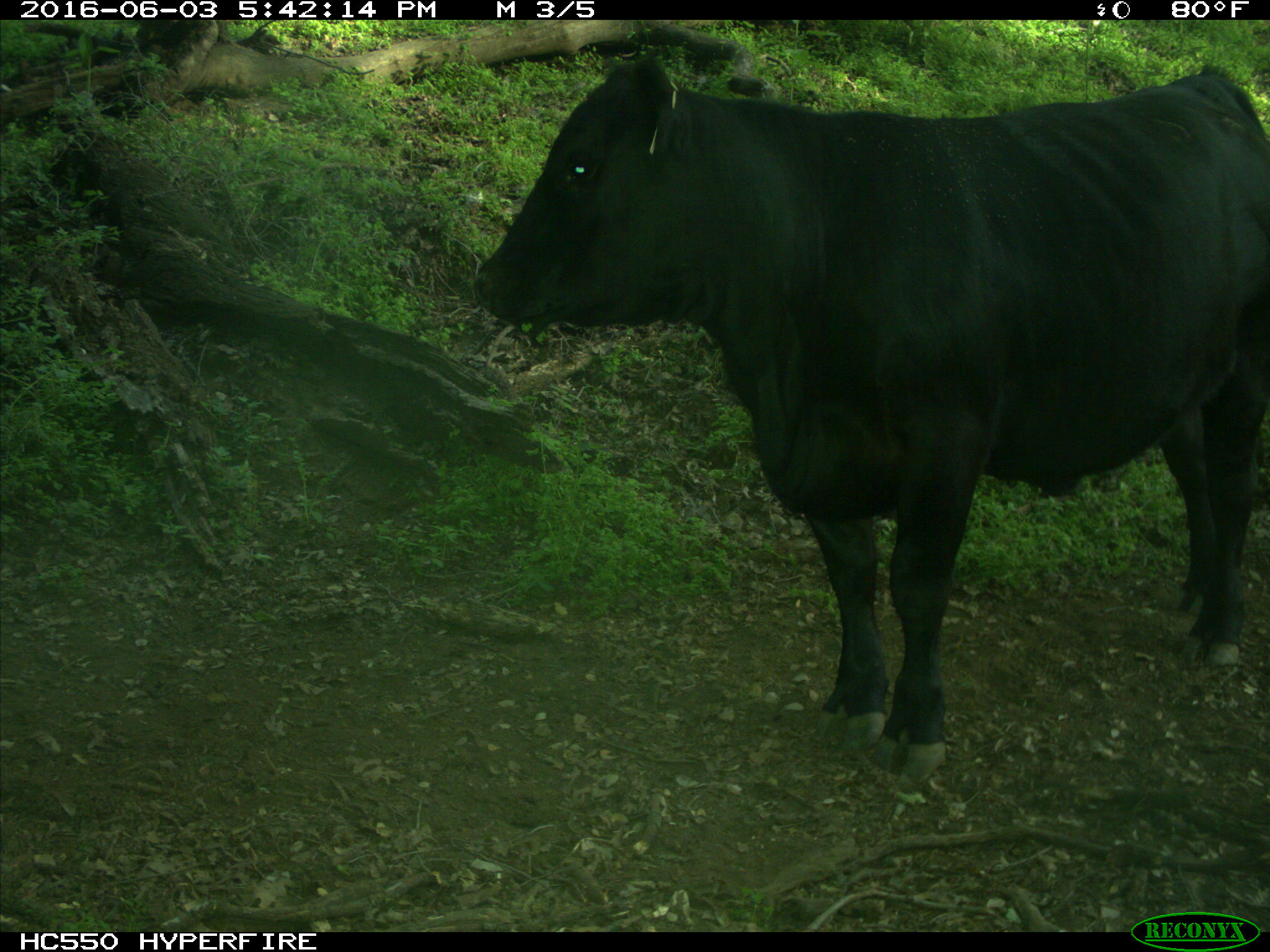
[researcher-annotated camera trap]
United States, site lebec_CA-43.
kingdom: Animalia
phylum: Chordata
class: Mammalia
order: Artiodactyla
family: Bovidae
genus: Bos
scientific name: Bos taurus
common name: domestic cow